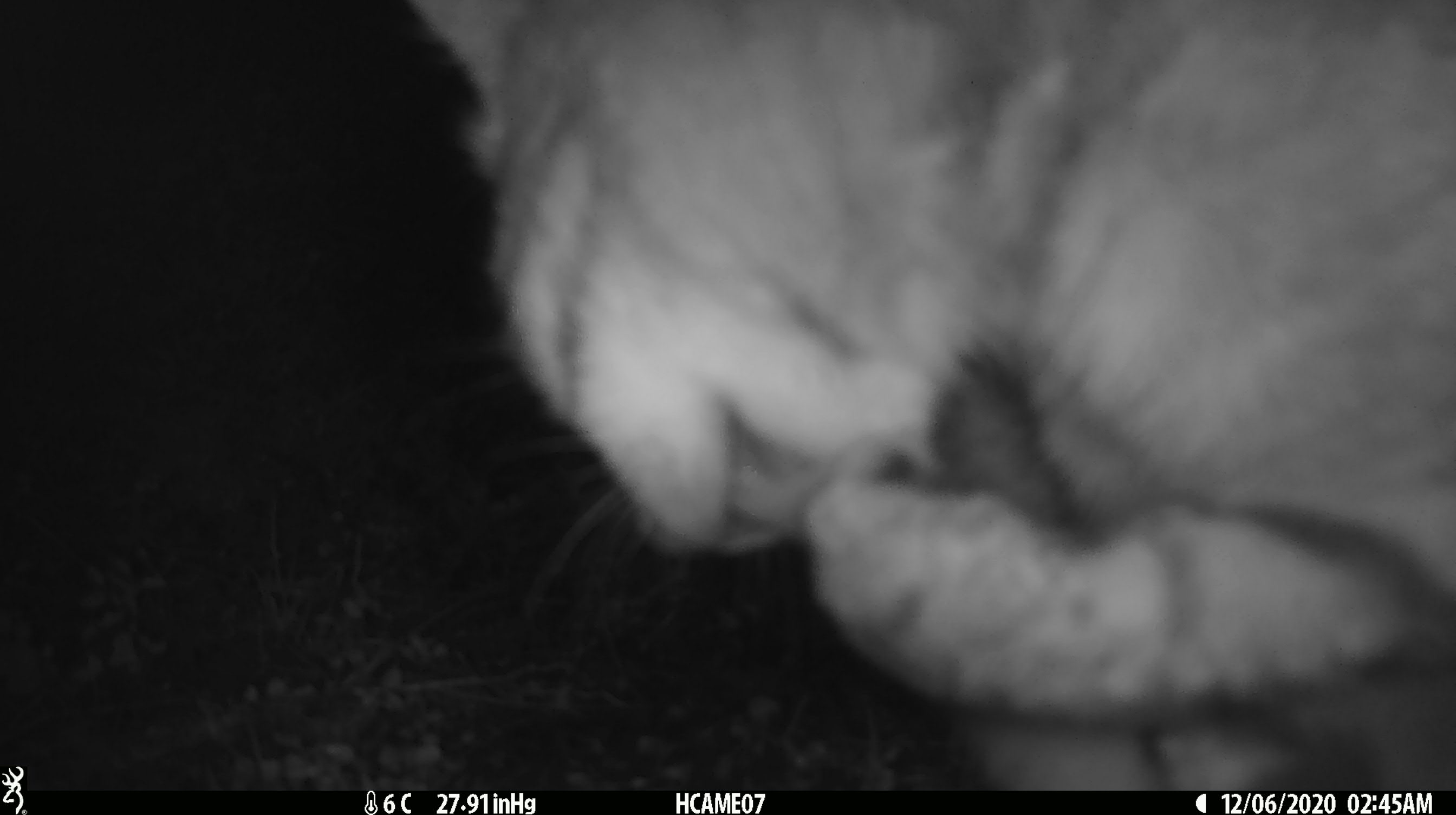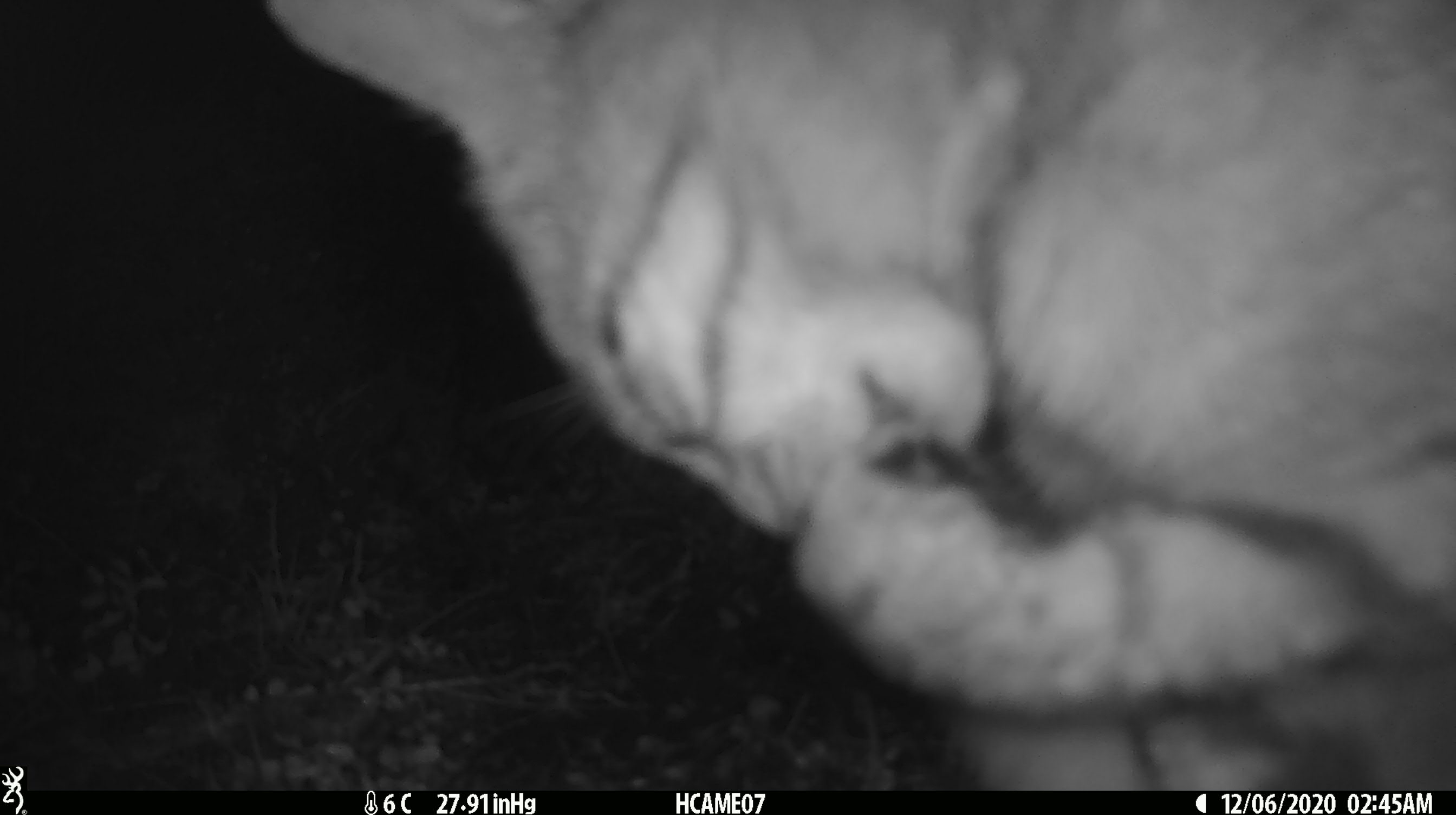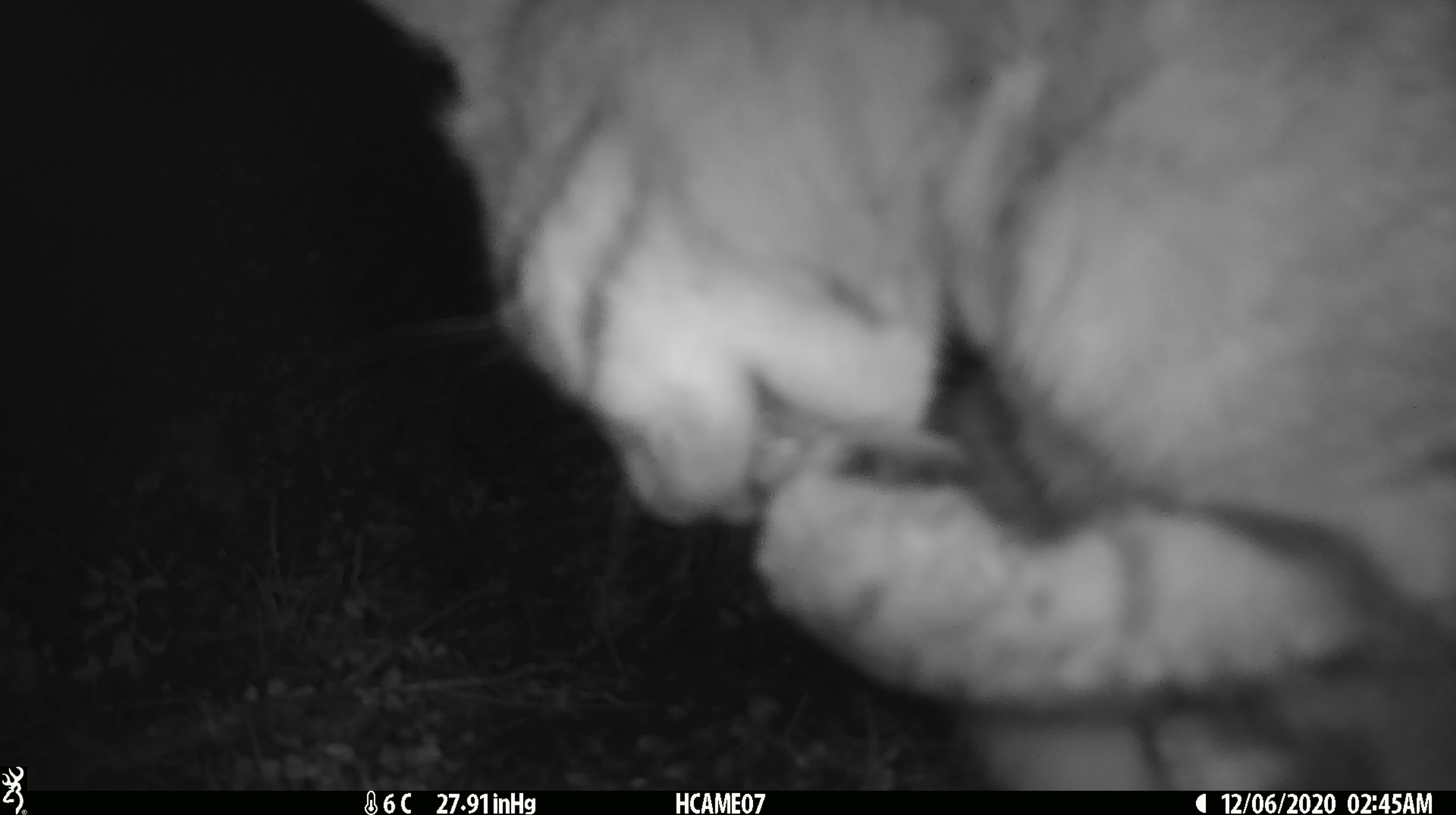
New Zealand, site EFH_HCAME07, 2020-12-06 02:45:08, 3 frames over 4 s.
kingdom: Animalia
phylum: Chordata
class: Mammalia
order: Carnivora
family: Felidae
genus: Felis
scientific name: Felis catus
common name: domestic cat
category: cat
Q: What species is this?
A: Cat (domestic cat) (Felis catus).